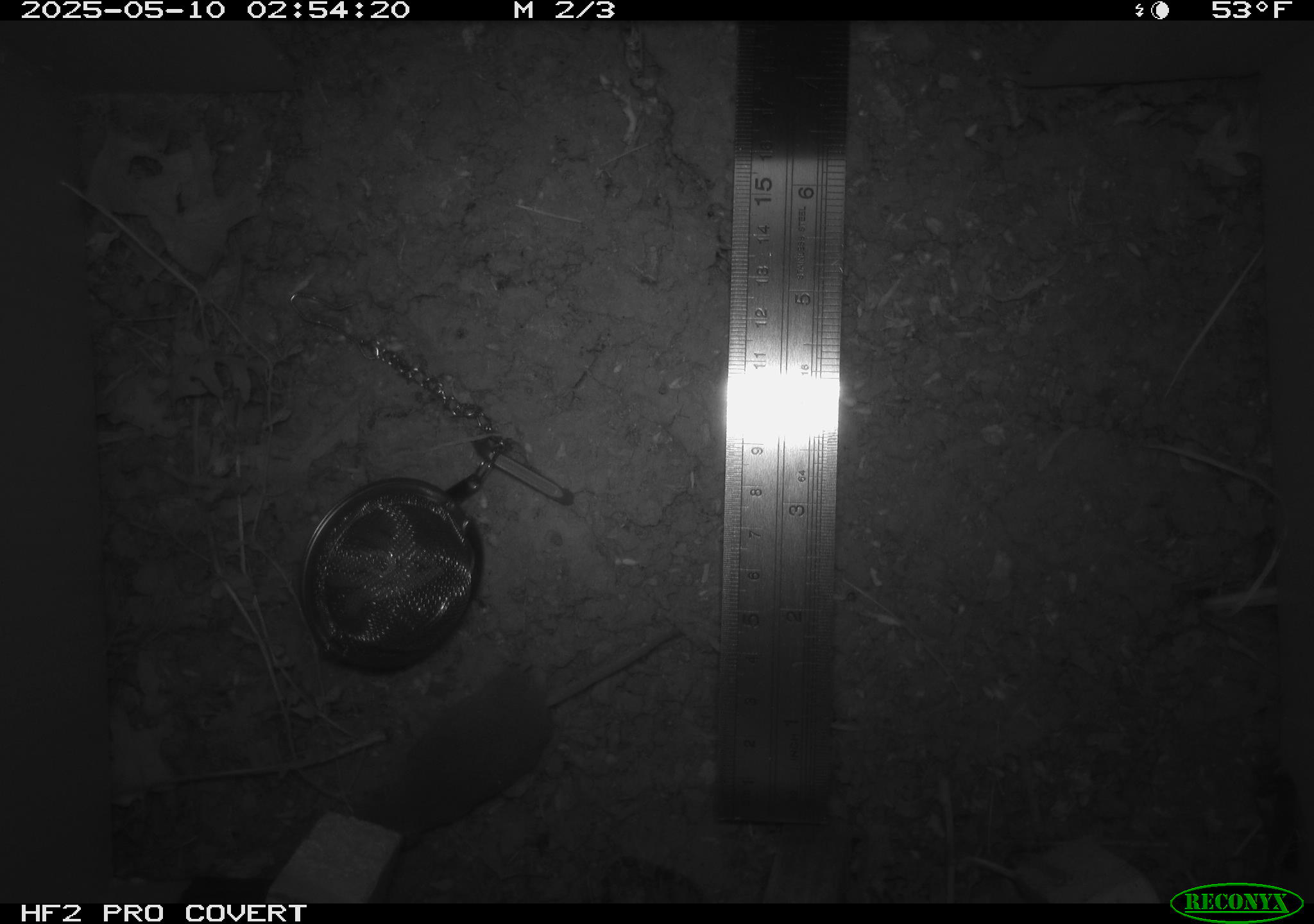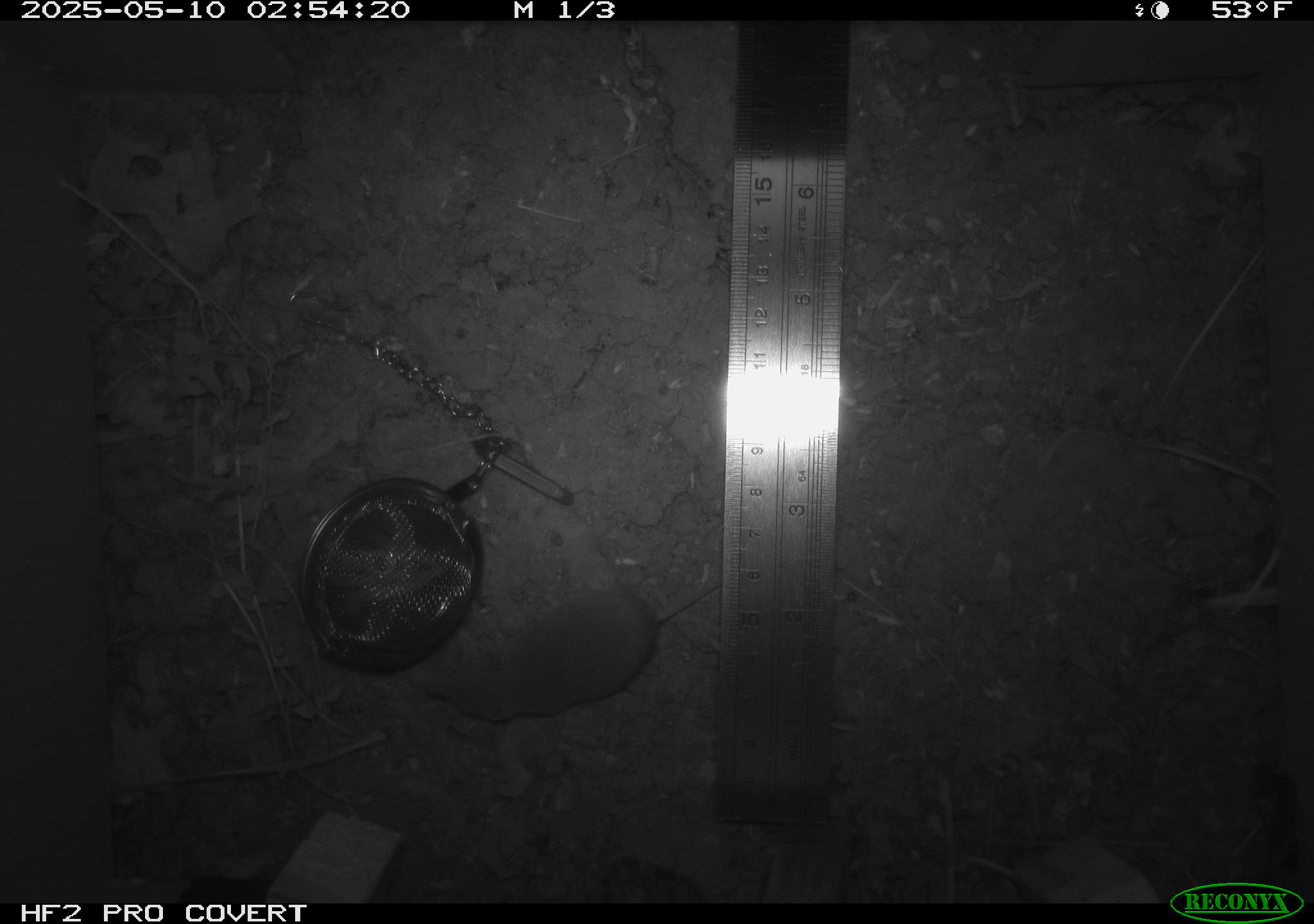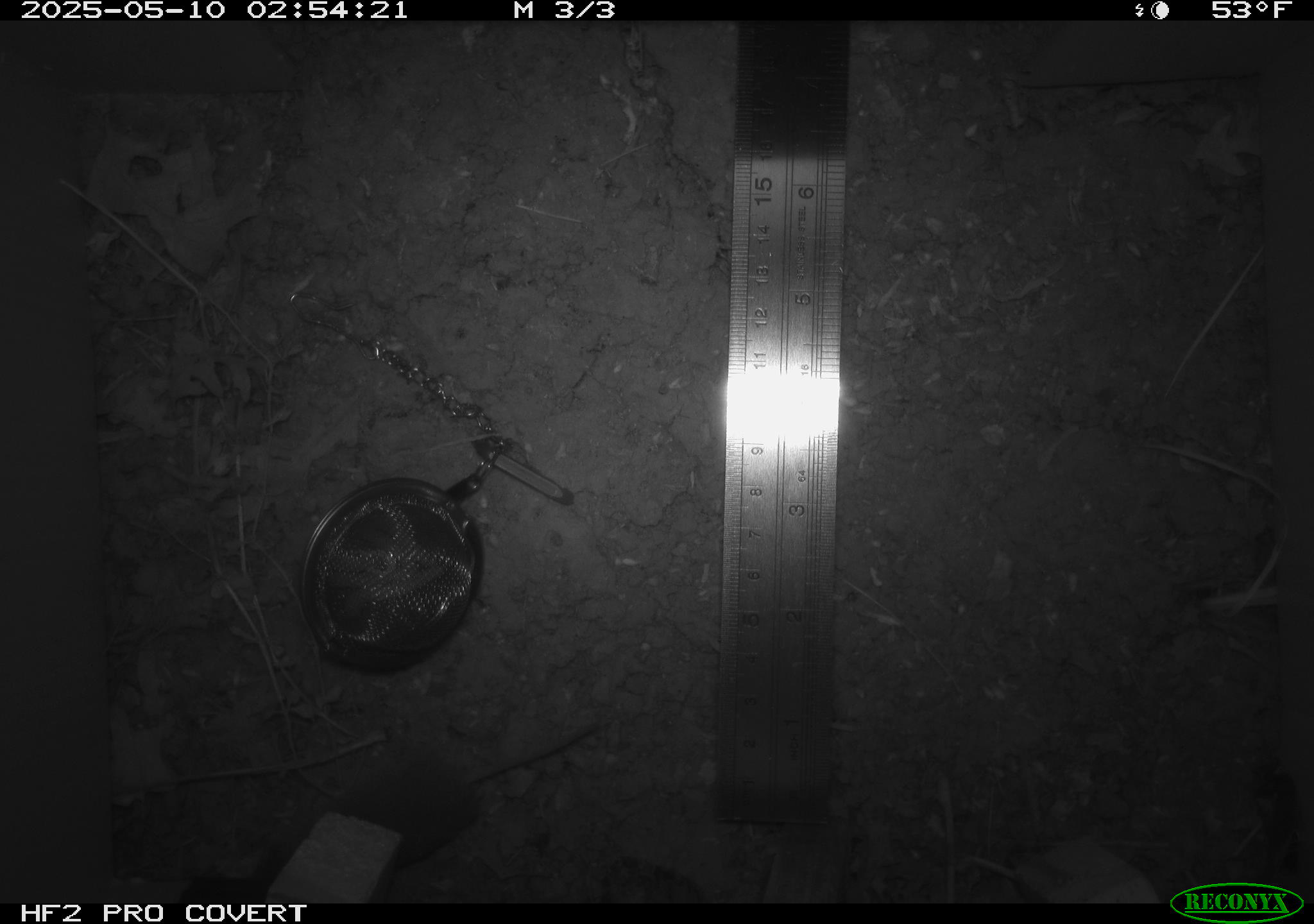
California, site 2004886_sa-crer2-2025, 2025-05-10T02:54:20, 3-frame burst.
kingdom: Animalia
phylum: Chordata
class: Mammalia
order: Rodentia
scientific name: Rodentia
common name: rodent